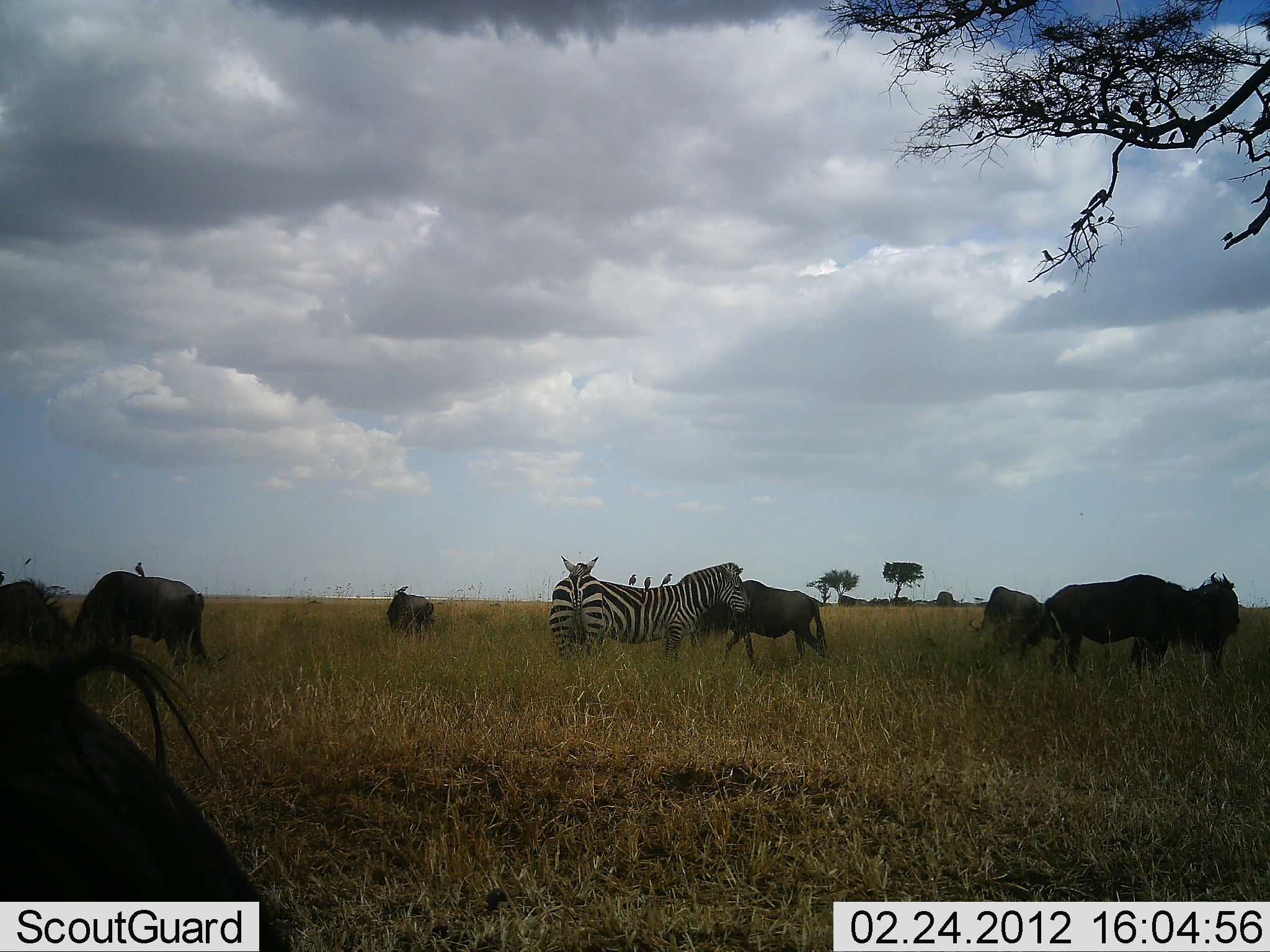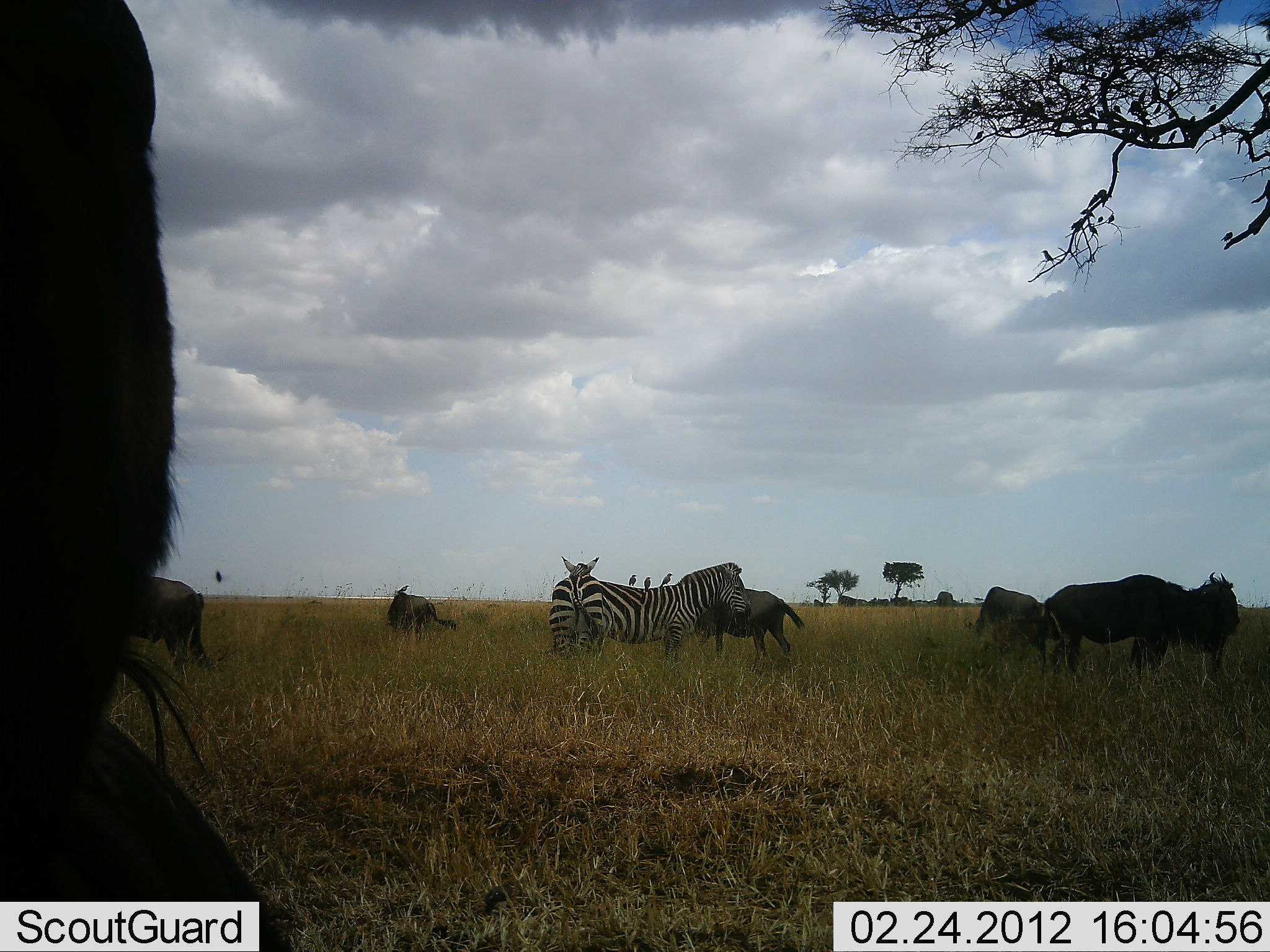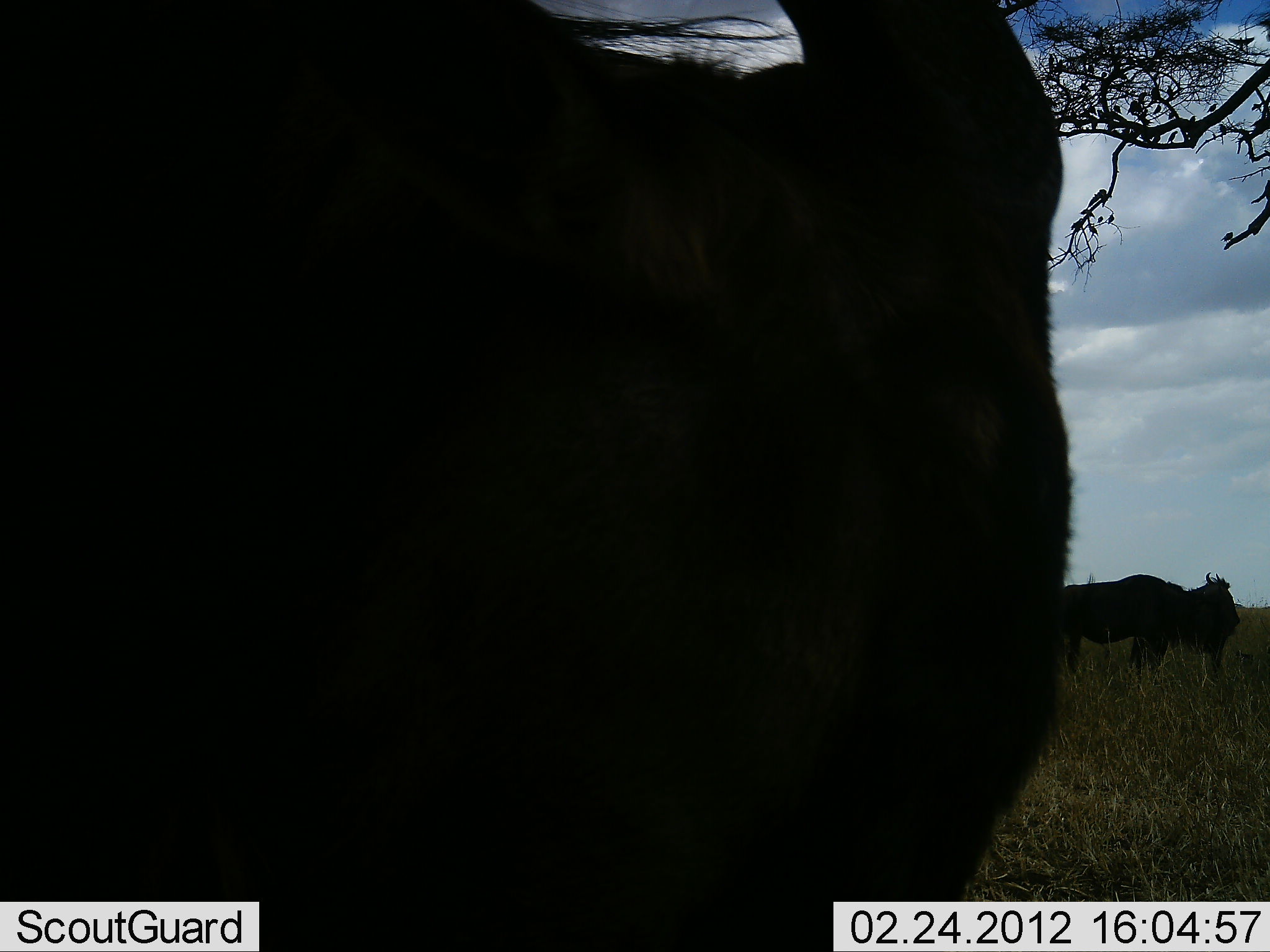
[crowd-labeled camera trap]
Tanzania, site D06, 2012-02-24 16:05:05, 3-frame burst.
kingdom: Animalia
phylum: Chordata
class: Mammalia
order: Artiodactyla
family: Bovidae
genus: Connochaetes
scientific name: Connochaetes taurinus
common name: blue wildebeest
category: wildebeest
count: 7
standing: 75%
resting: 11%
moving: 39%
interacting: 7%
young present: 7%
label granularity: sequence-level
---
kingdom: Animalia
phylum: Chordata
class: Mammalia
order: Perissodactyla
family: Equidae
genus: Equus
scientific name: Equus quagga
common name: plains zebra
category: zebra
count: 2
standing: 93%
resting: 0%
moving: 3%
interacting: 7%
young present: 0%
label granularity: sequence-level